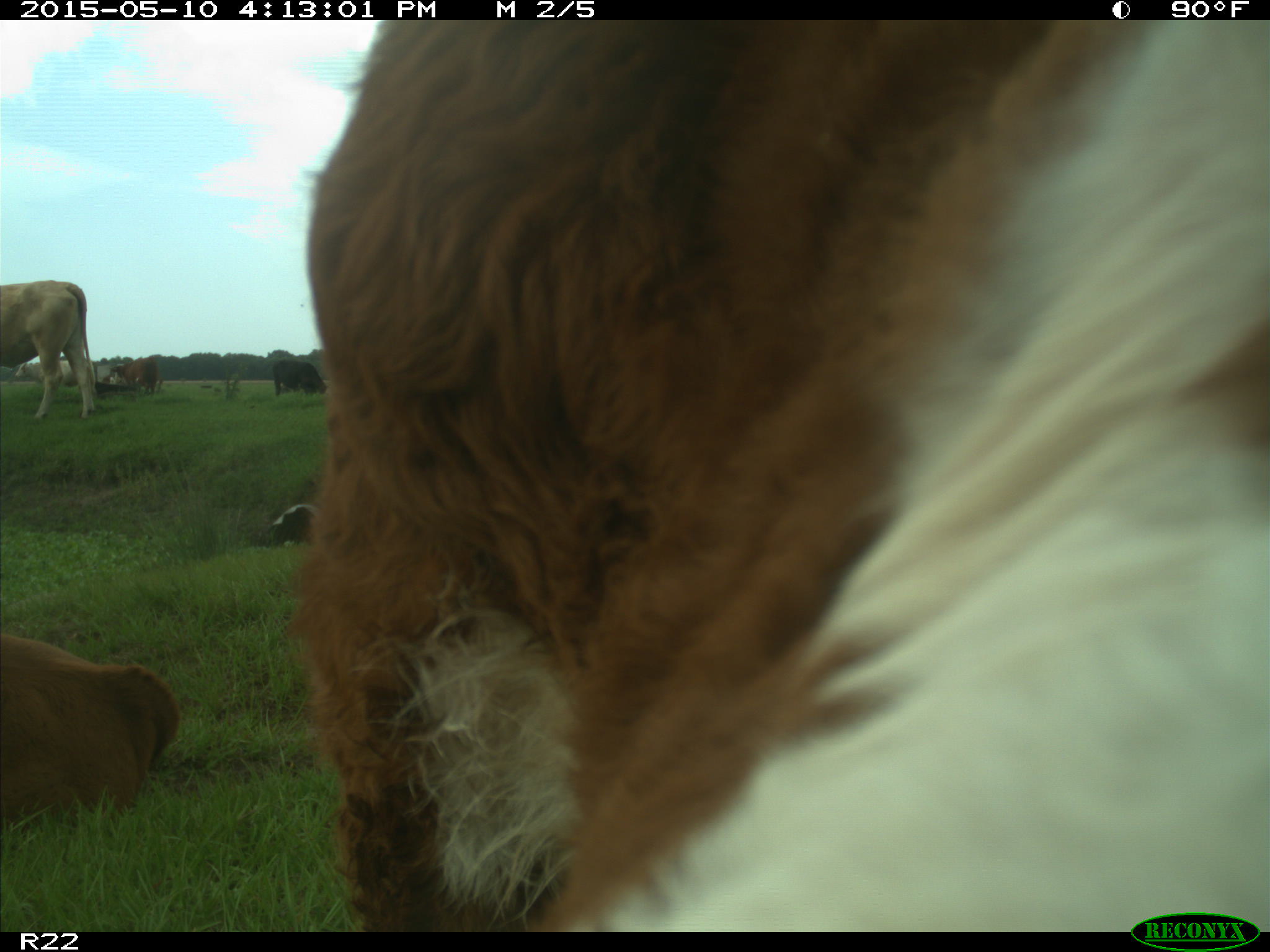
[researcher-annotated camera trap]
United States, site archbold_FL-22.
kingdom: Animalia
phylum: Chordata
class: Mammalia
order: Artiodactyla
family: Bovidae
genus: Bos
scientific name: Bos taurus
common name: domestic cow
Bos taurus (domestic cow).